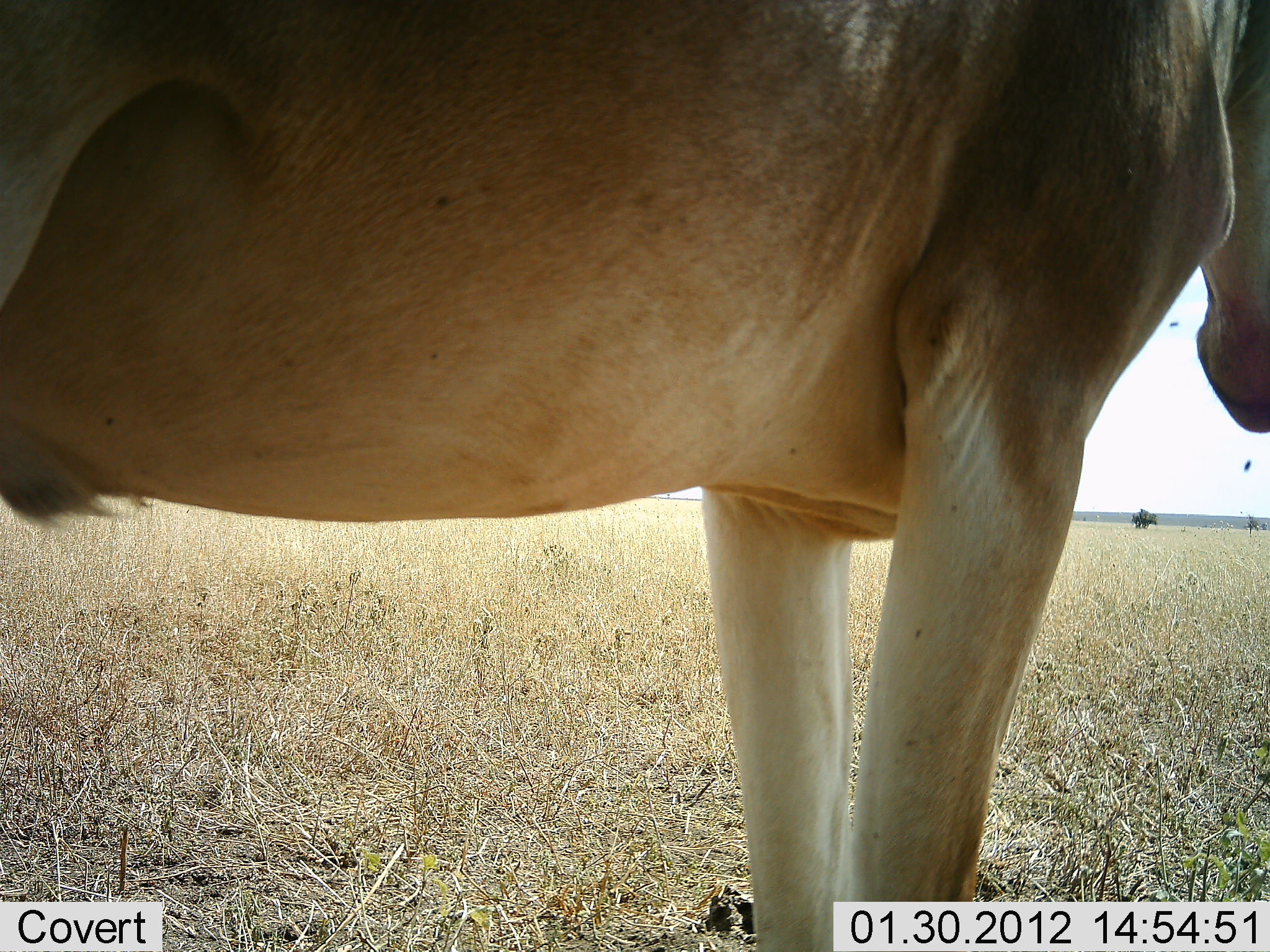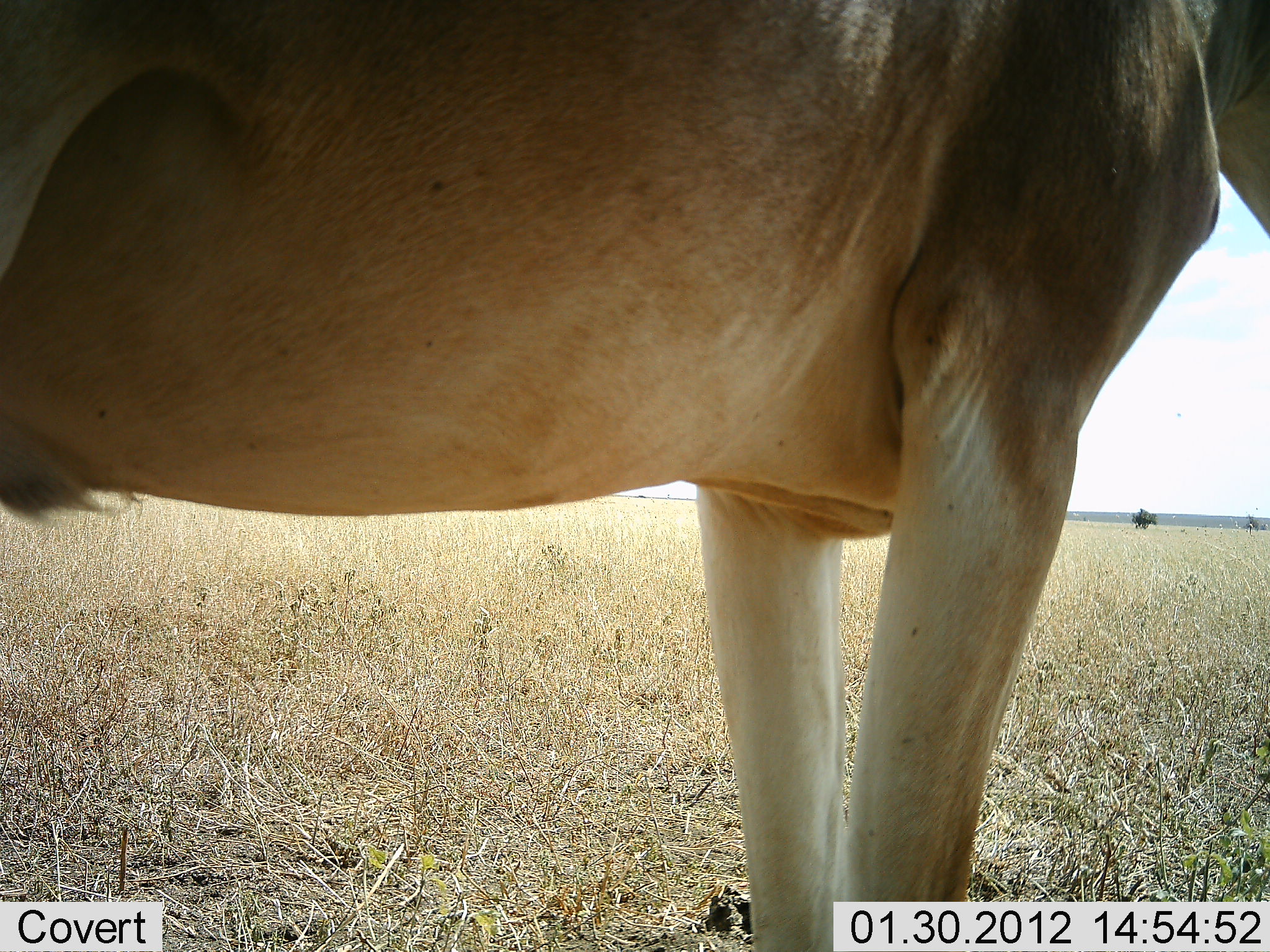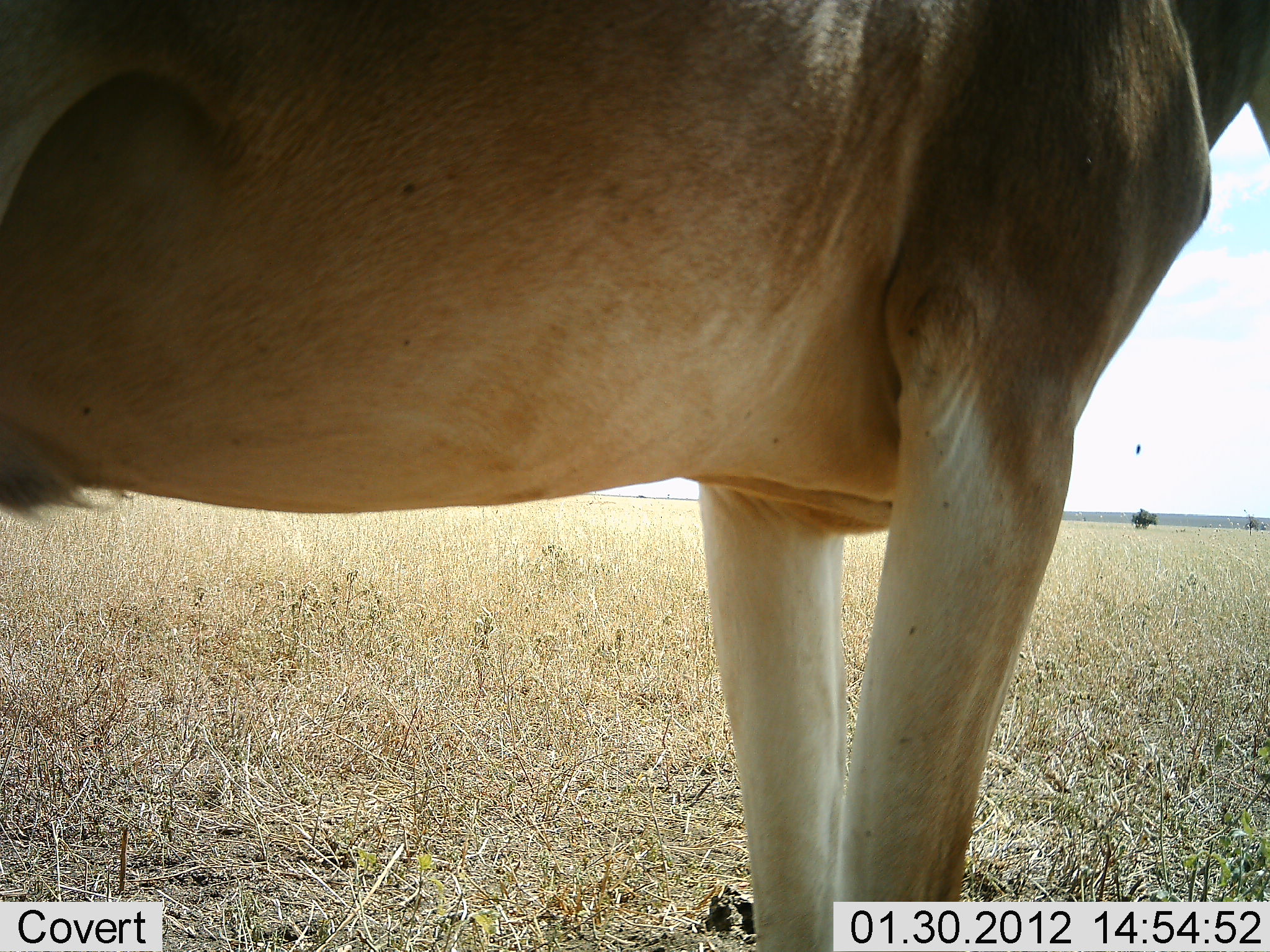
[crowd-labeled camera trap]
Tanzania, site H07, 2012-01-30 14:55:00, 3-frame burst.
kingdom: Animalia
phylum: Chordata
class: Mammalia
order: Artiodactyla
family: Bovidae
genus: Alcelaphus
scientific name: Alcelaphus buselaphus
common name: hartebeest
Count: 1.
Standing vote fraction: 100%.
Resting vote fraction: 0%.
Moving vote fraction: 0%.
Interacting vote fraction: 0%.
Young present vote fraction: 0%.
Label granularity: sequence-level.